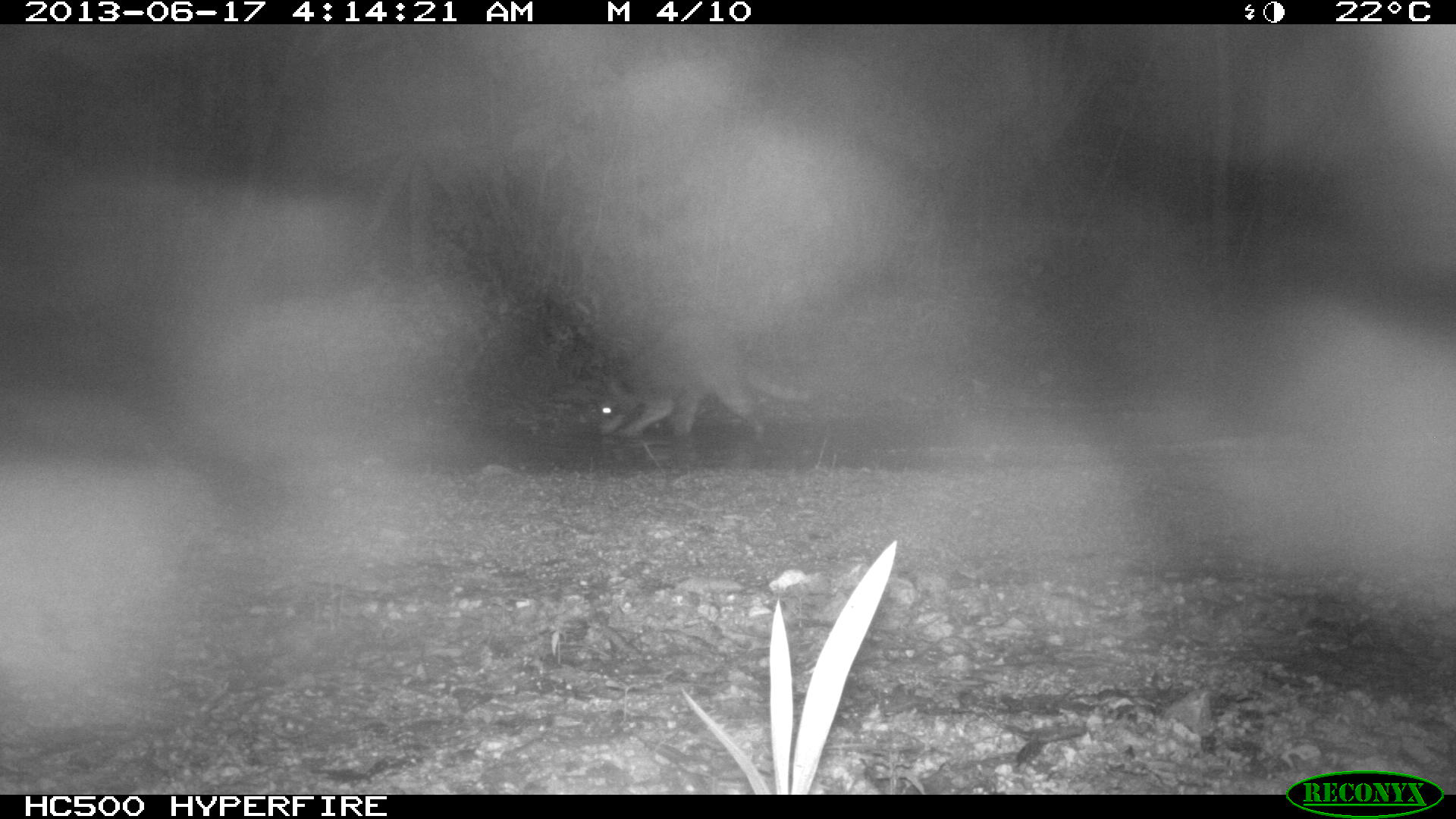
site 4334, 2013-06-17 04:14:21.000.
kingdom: Animalia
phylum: Chordata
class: Mammalia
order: Carnivora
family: Procyonidae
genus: Procyon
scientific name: Procyon lotor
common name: common raccoon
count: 1